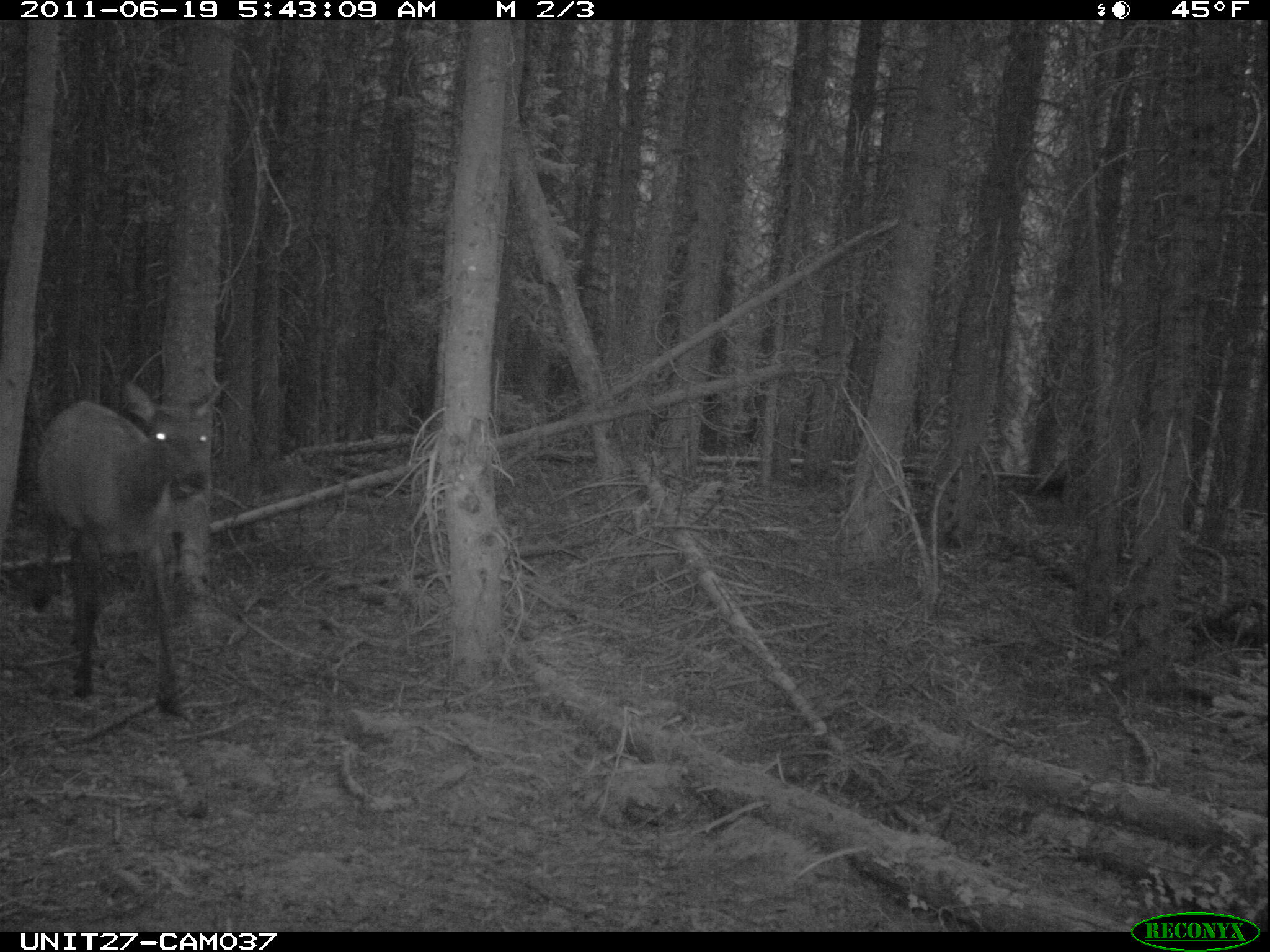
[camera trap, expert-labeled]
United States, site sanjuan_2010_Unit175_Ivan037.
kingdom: Animalia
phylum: Chordata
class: Mammalia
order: Artiodactyla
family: Cervidae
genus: Cervus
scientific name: Cervus elaphus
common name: red deer